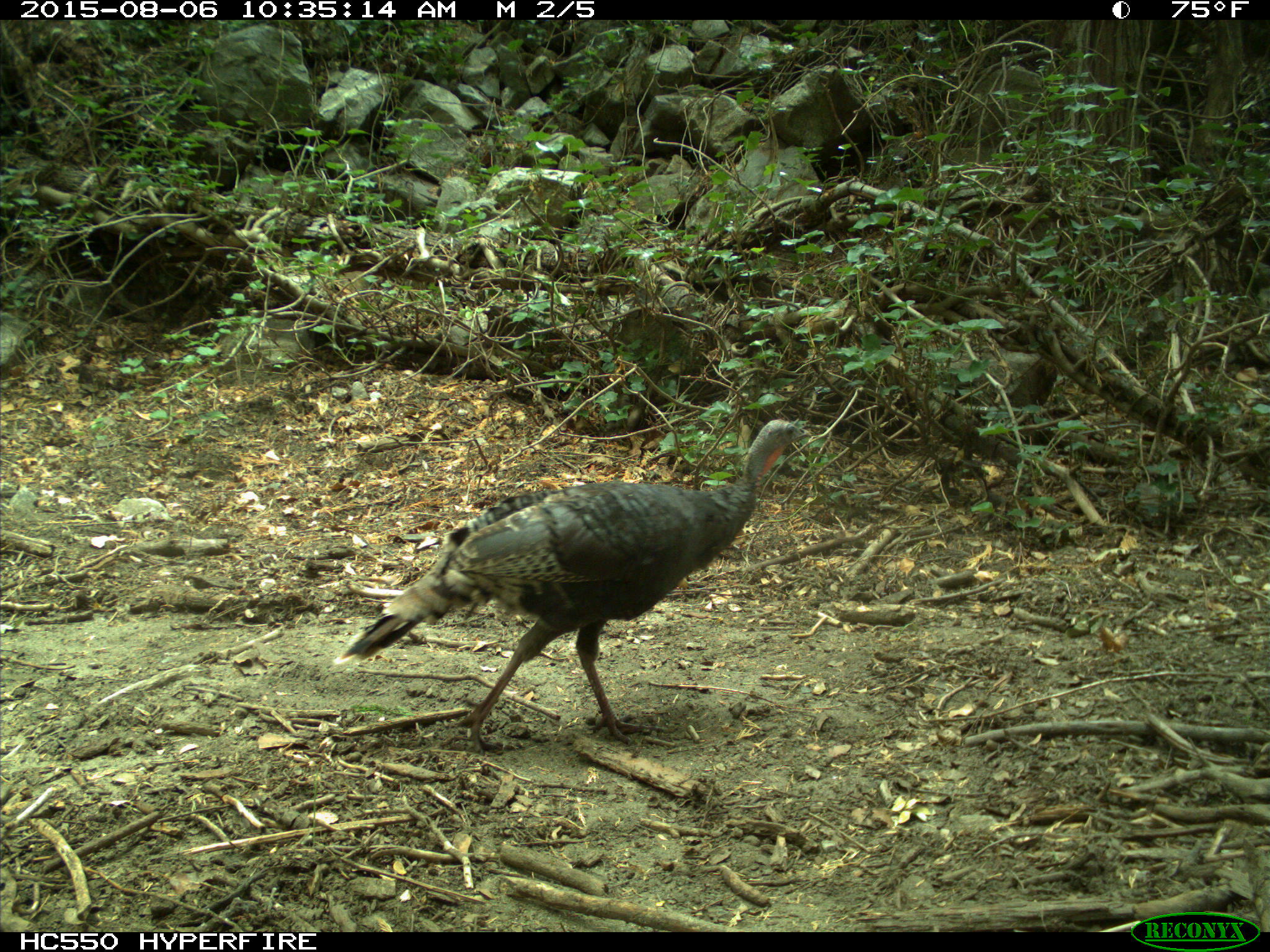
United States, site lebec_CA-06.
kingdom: Animalia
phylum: Chordata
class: Aves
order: Galliformes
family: Phasianidae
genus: Meleagris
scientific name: Meleagris gallopavo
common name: wild turkey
Meleagris gallopavo (wild turkey).